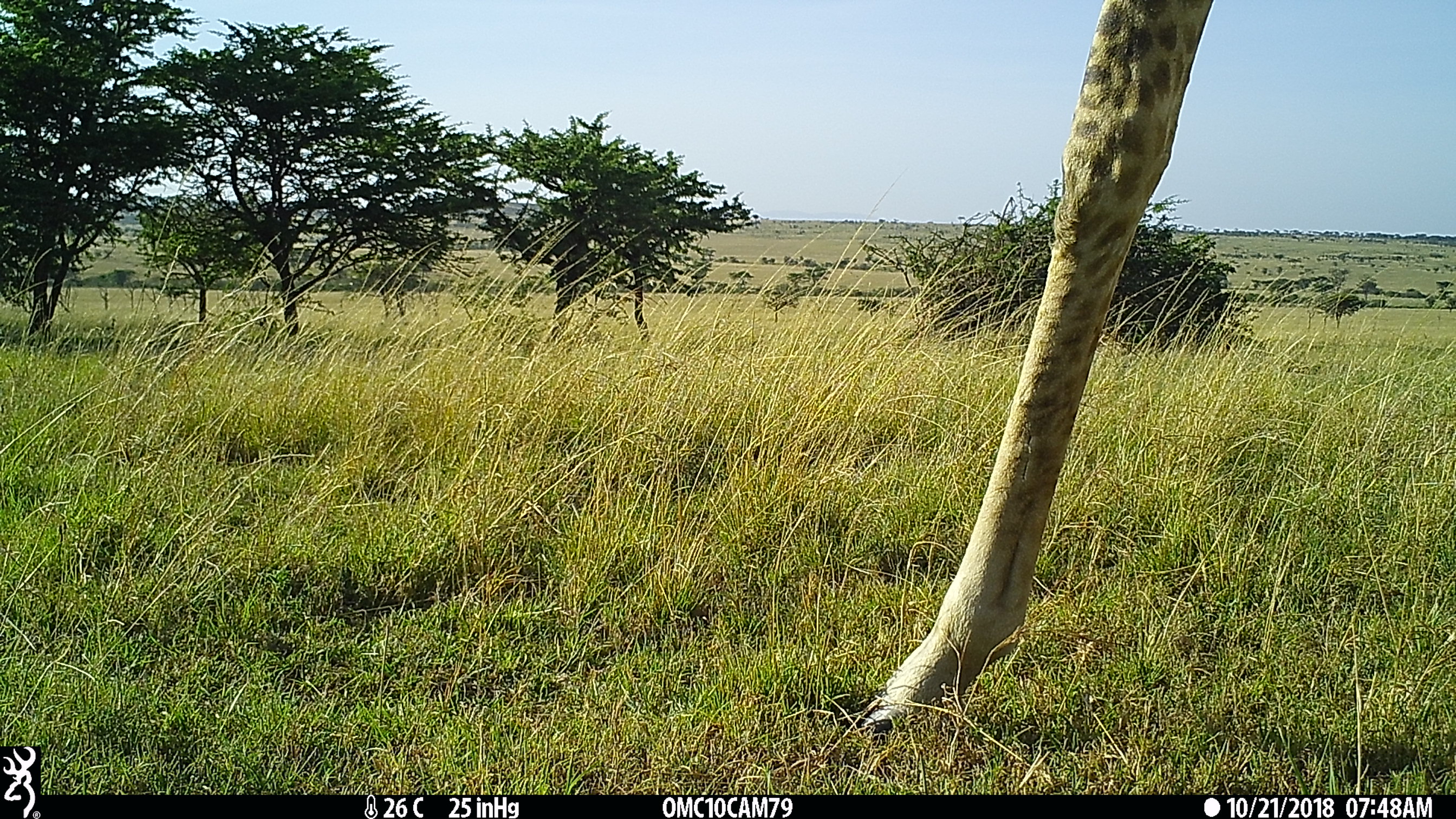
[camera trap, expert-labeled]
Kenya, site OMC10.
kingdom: Animalia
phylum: Chordata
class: Mammalia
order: Artiodactyla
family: Giraffidae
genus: Giraffa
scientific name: Giraffa camelopardalis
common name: northern giraffe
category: giraffe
Giraffe (northern giraffe) (Giraffa camelopardalis).